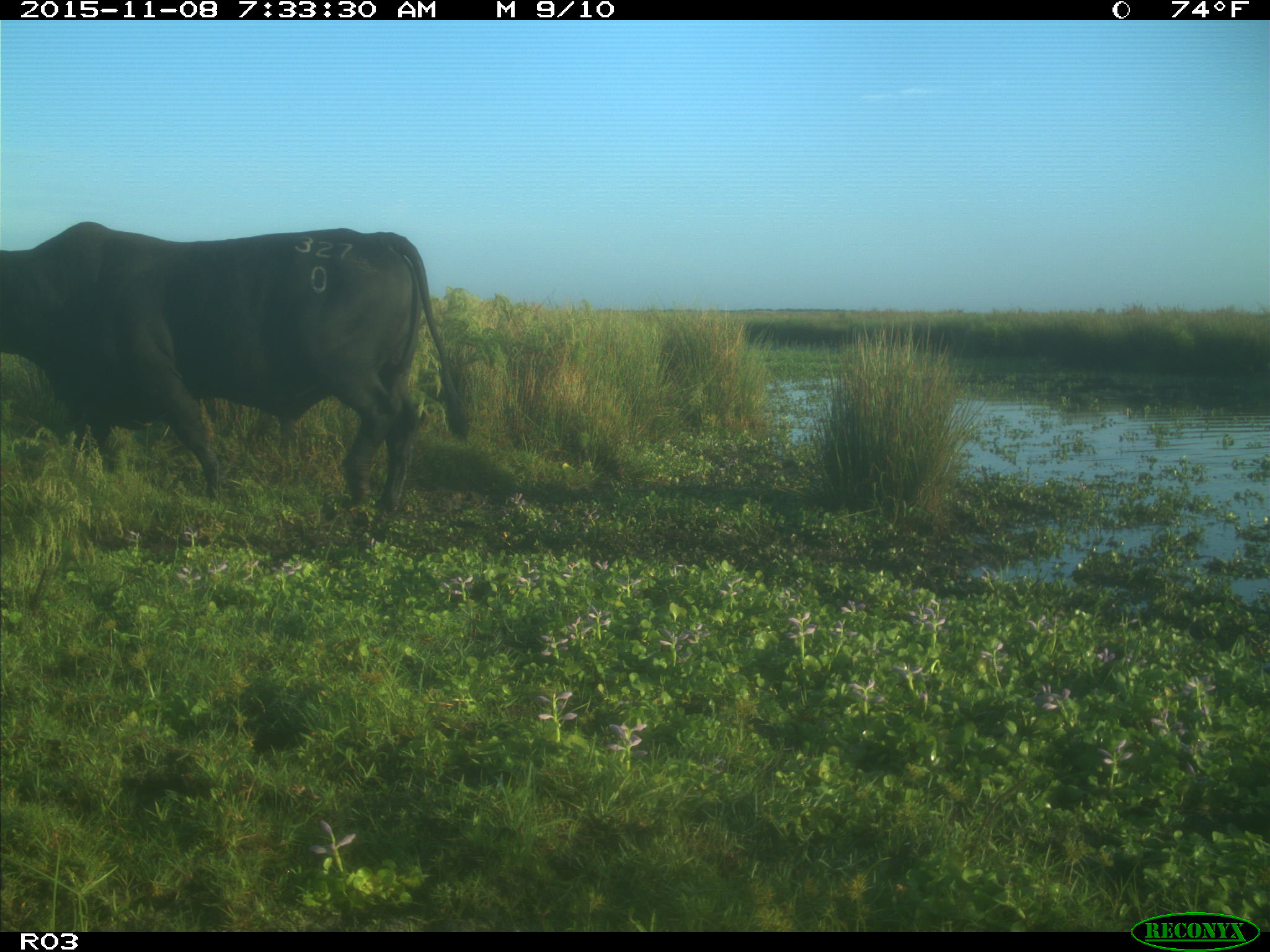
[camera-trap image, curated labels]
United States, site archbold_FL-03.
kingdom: Animalia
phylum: Chordata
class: Mammalia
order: Artiodactyla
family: Bovidae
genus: Bos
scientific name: Bos taurus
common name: domestic cow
Bos taurus (domestic cow).